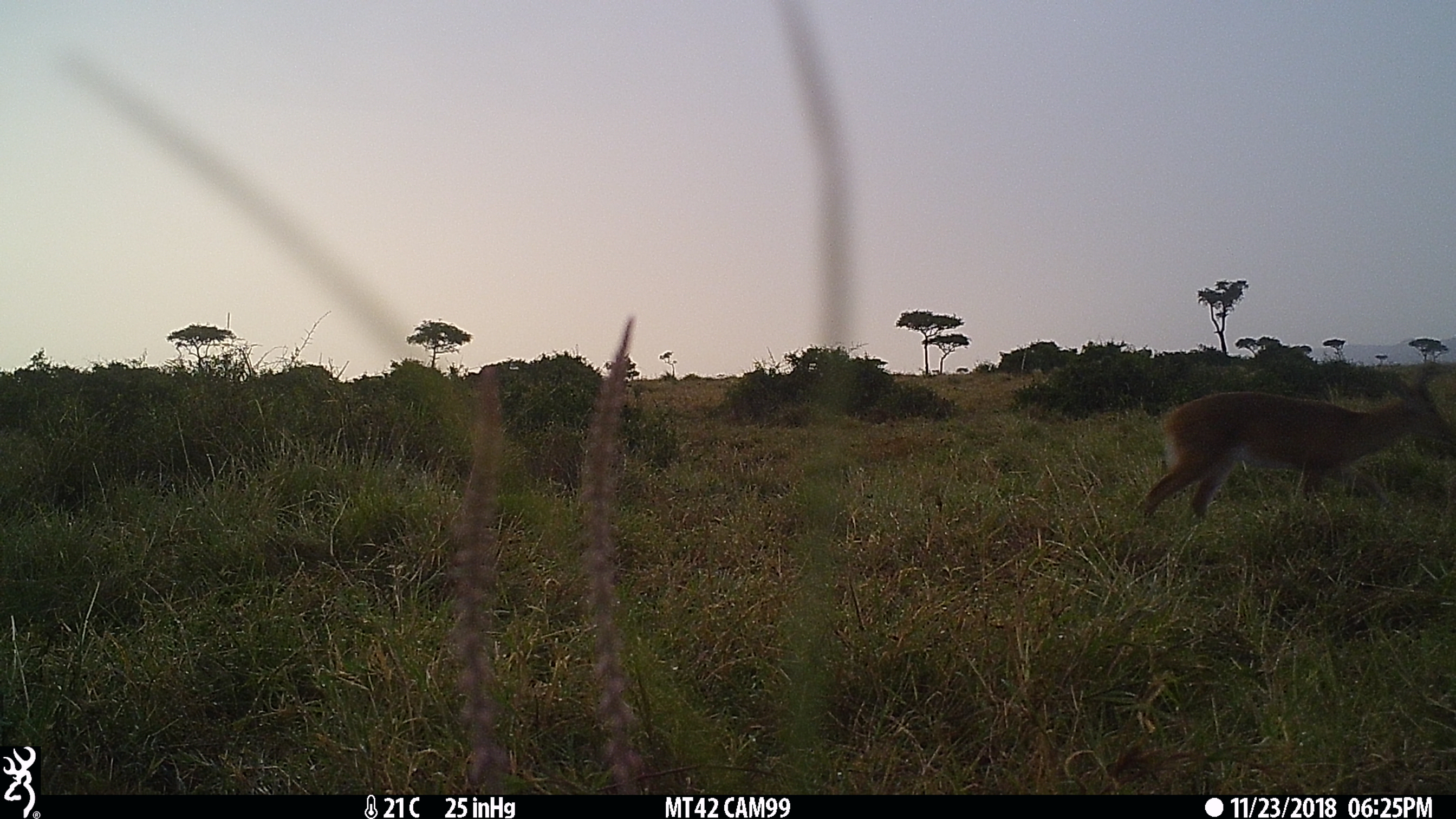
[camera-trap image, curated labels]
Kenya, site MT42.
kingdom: Animalia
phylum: Chordata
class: Mammalia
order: Artiodactyla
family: Bovidae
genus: Redunca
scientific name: Redunca arundinum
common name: reedbuck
Reedbuck (Redunca arundinum).